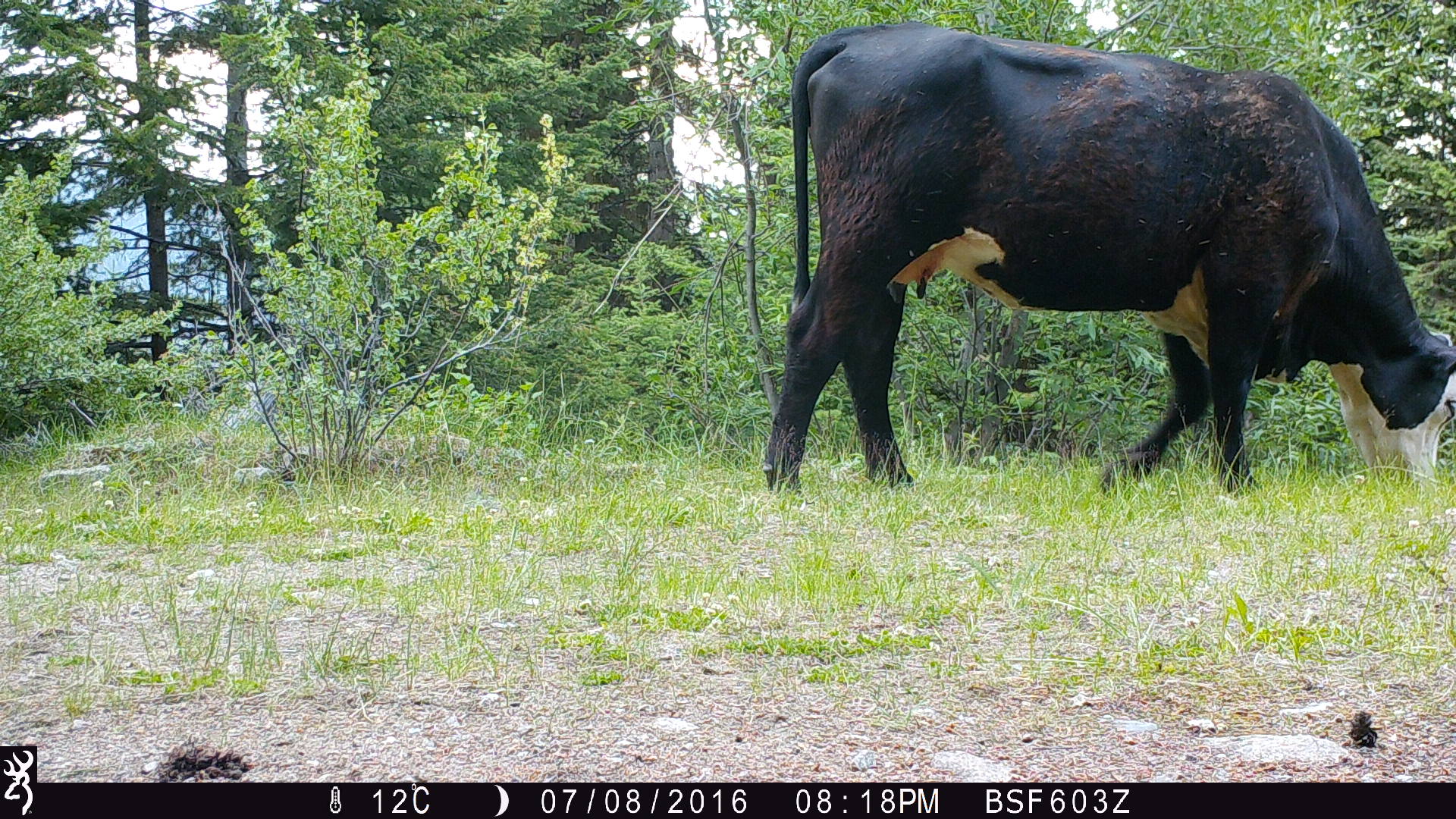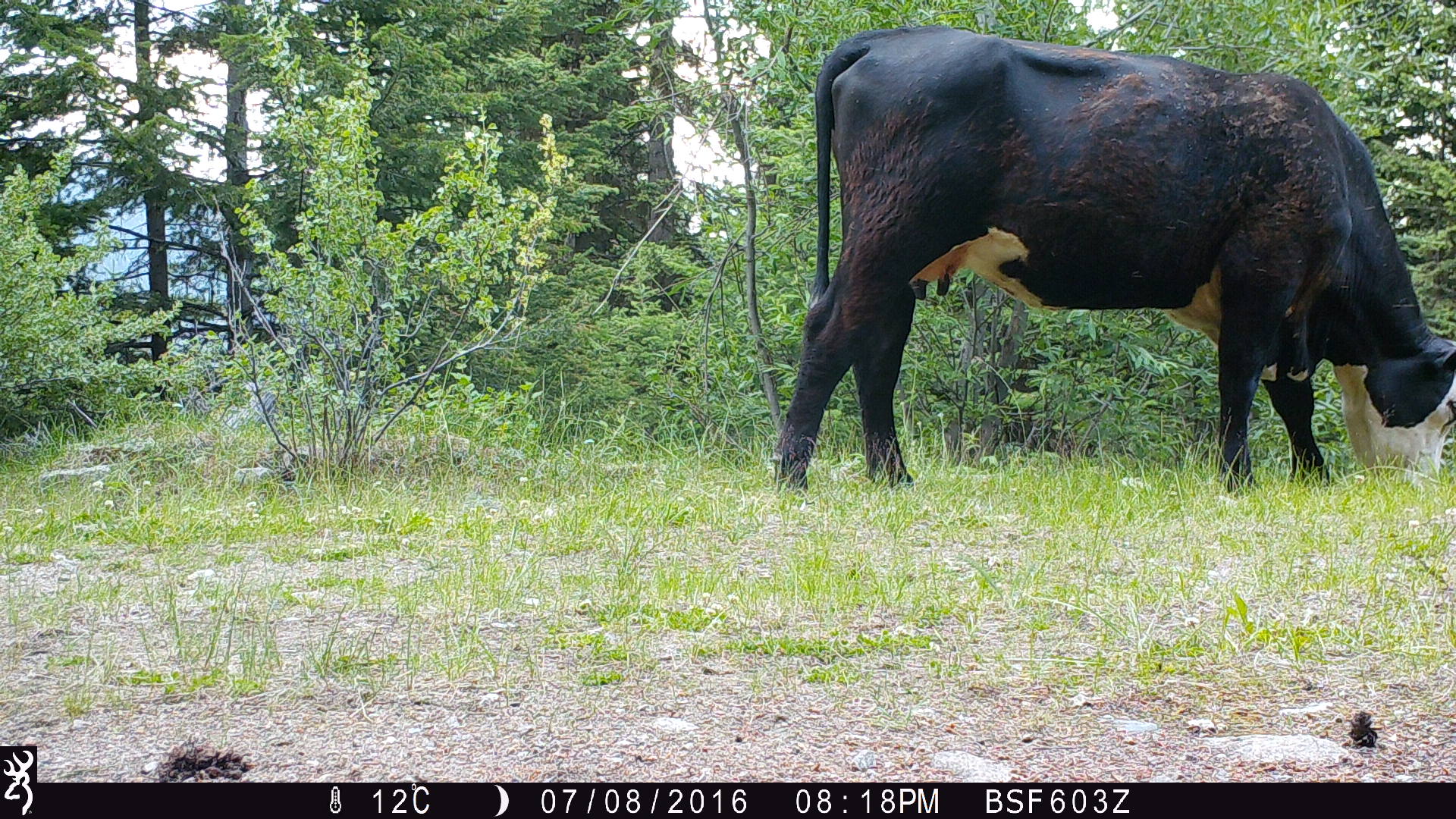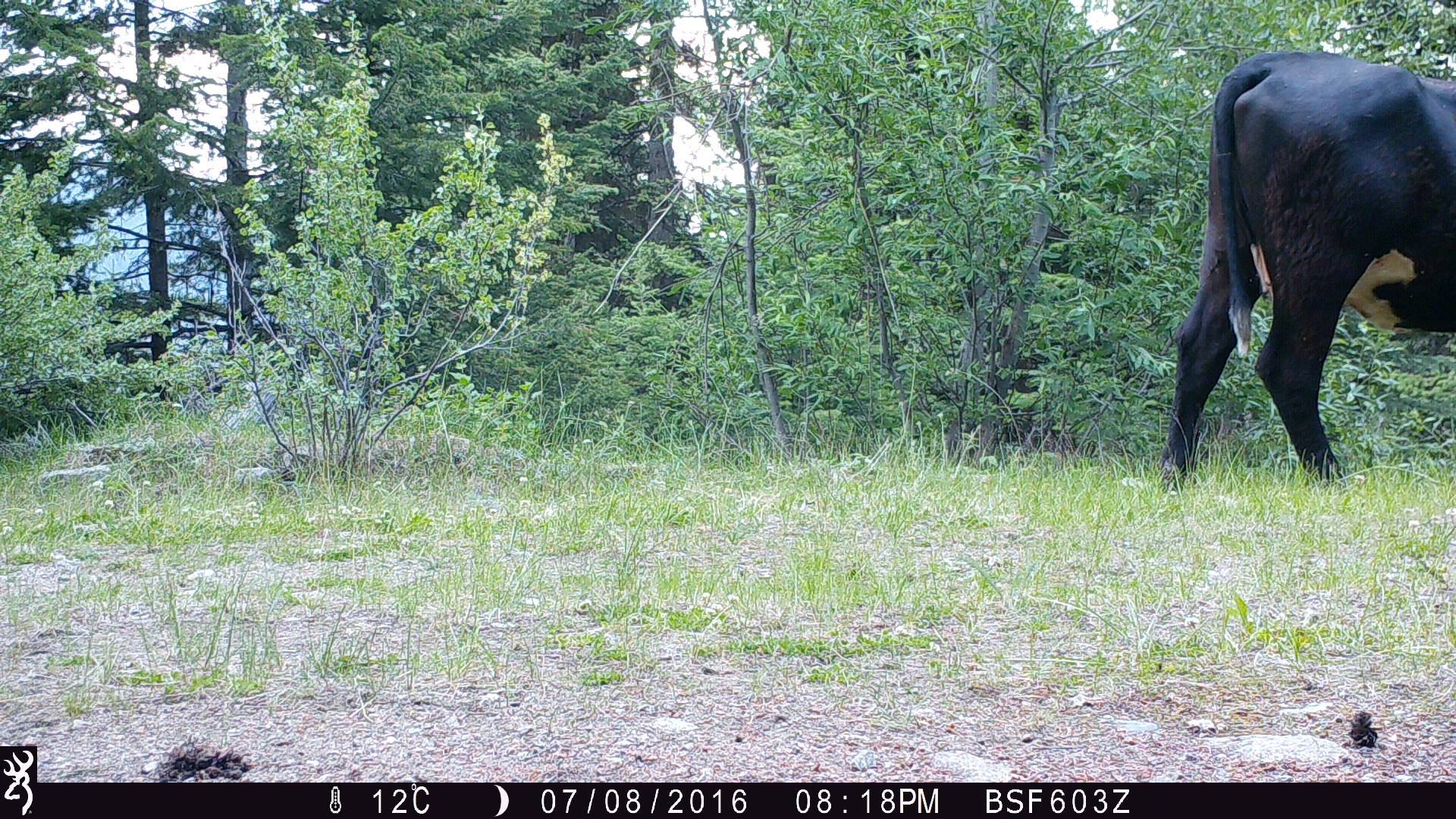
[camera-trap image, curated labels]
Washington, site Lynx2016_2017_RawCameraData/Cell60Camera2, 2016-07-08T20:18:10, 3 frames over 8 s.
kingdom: Animalia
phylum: Chordata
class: Mammalia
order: Artiodactyla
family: Bovidae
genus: Bos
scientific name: Bos taurus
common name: domestic cattle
Domestic cattle (Bos taurus). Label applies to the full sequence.